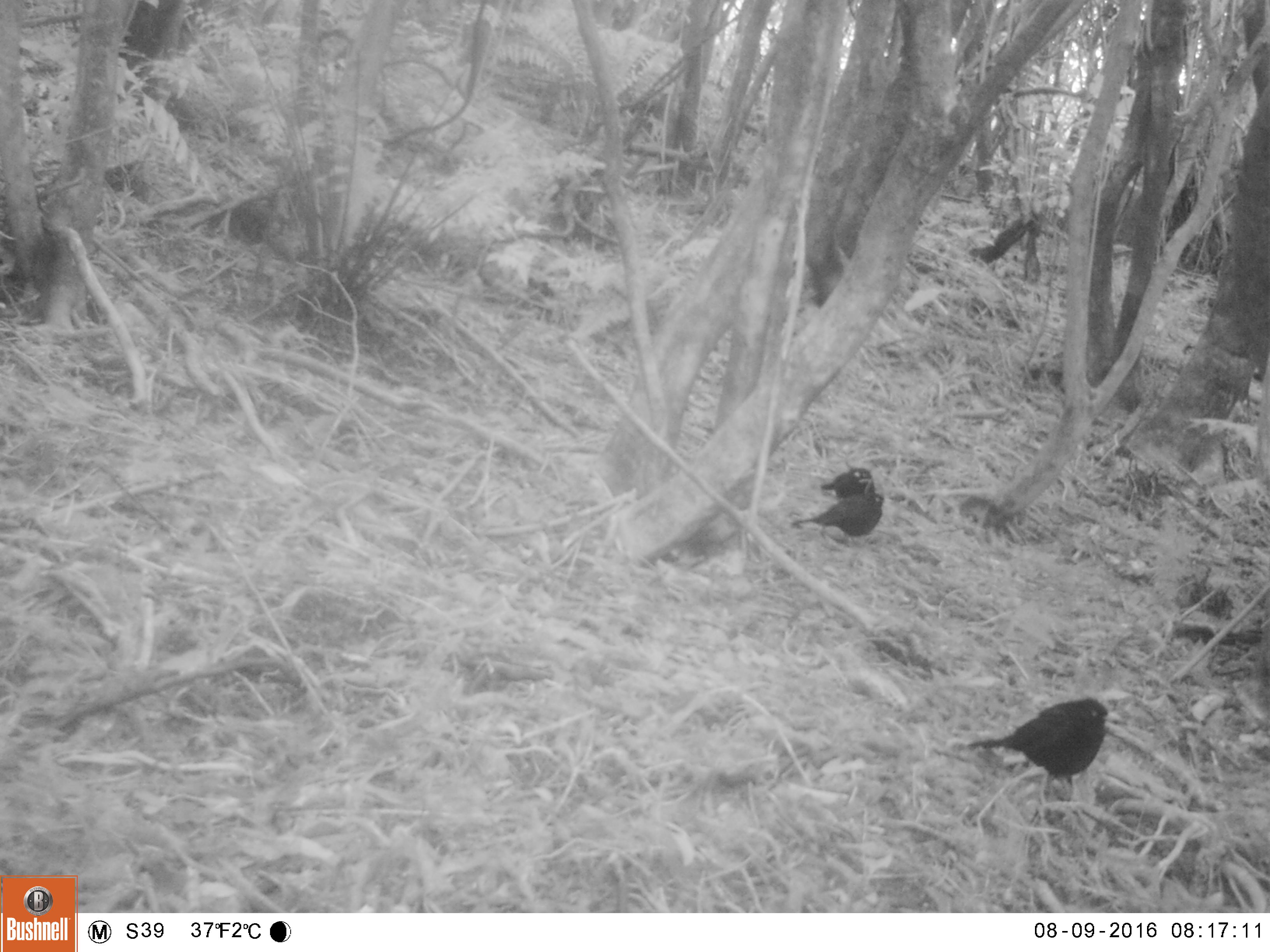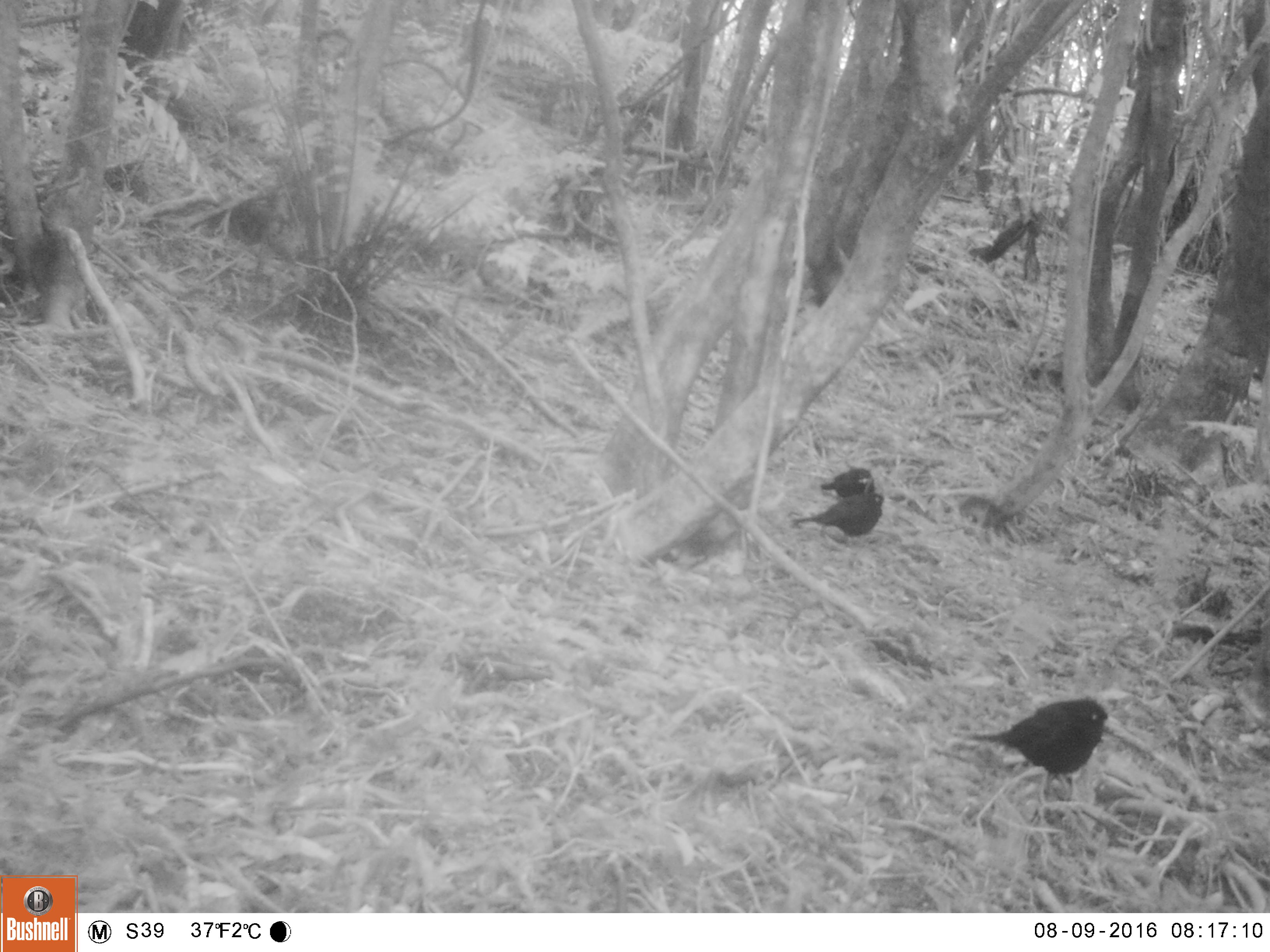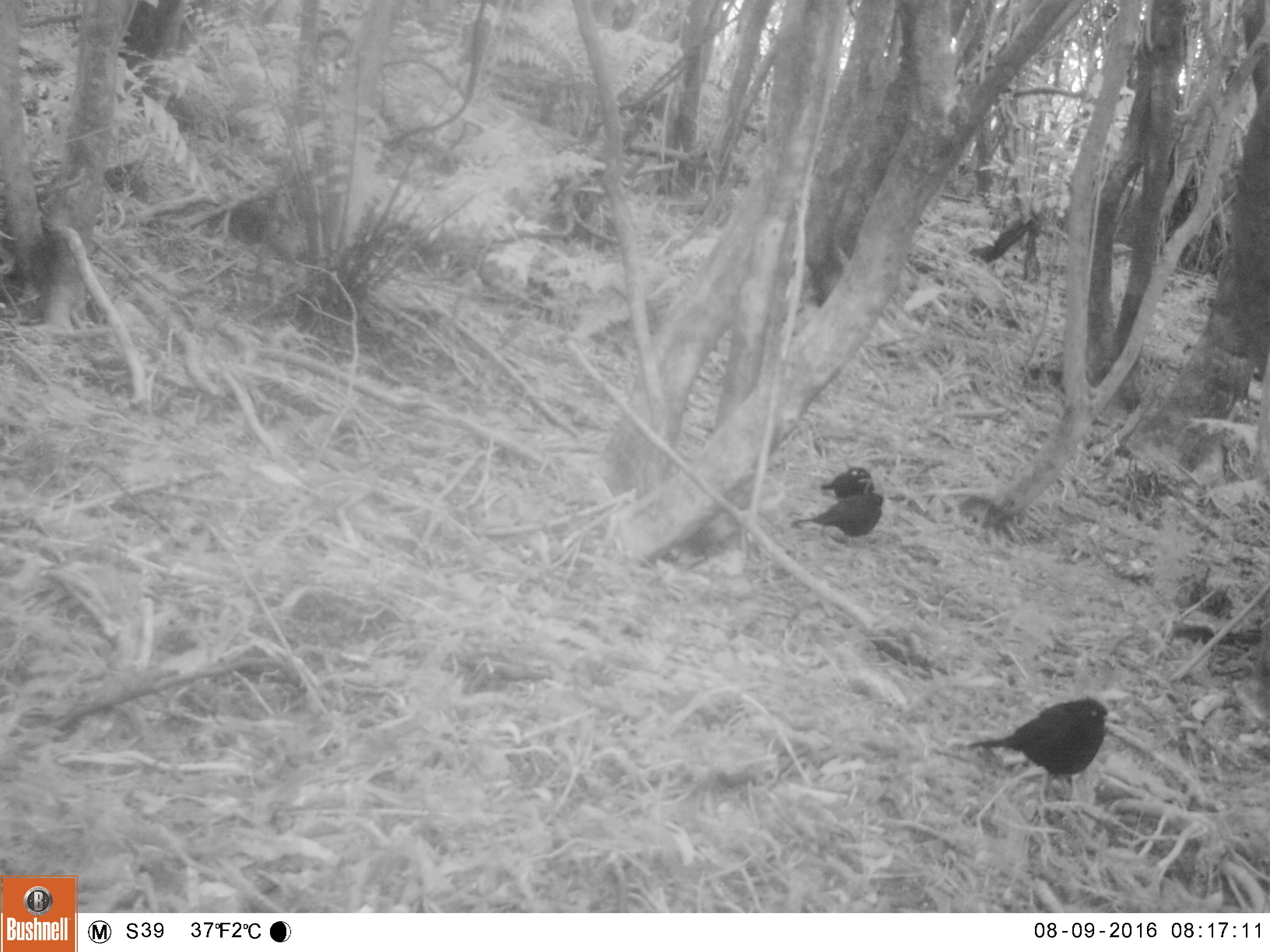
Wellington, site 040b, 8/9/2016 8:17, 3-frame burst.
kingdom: Animalia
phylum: Chordata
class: Aves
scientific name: Aves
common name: bird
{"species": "bird (Aves)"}